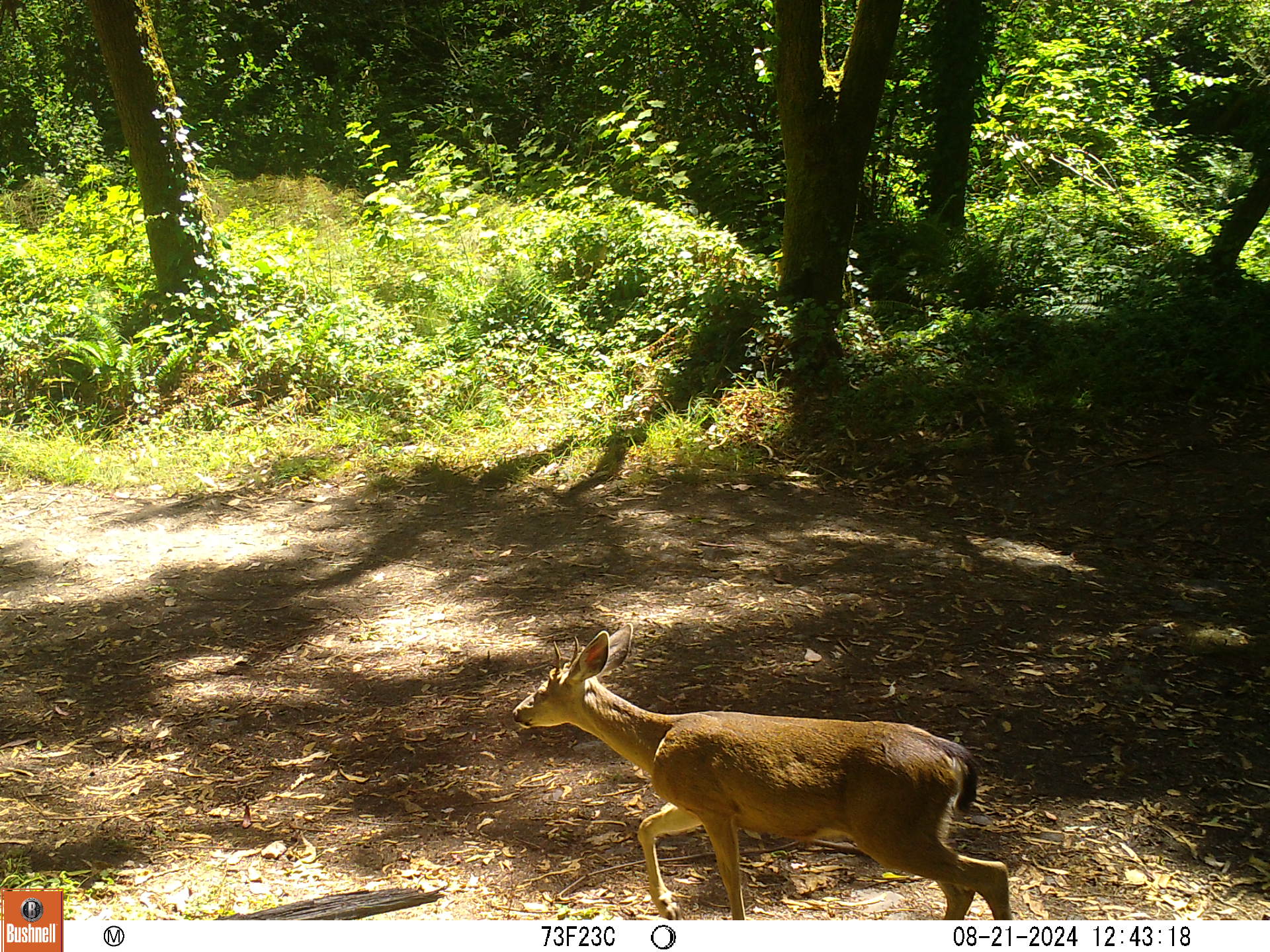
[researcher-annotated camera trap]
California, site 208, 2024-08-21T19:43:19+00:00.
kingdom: Animalia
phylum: Chordata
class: Mammalia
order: Artiodactyla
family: Cervidae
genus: Odocoileus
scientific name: Odocoileus hemionus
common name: mule deer